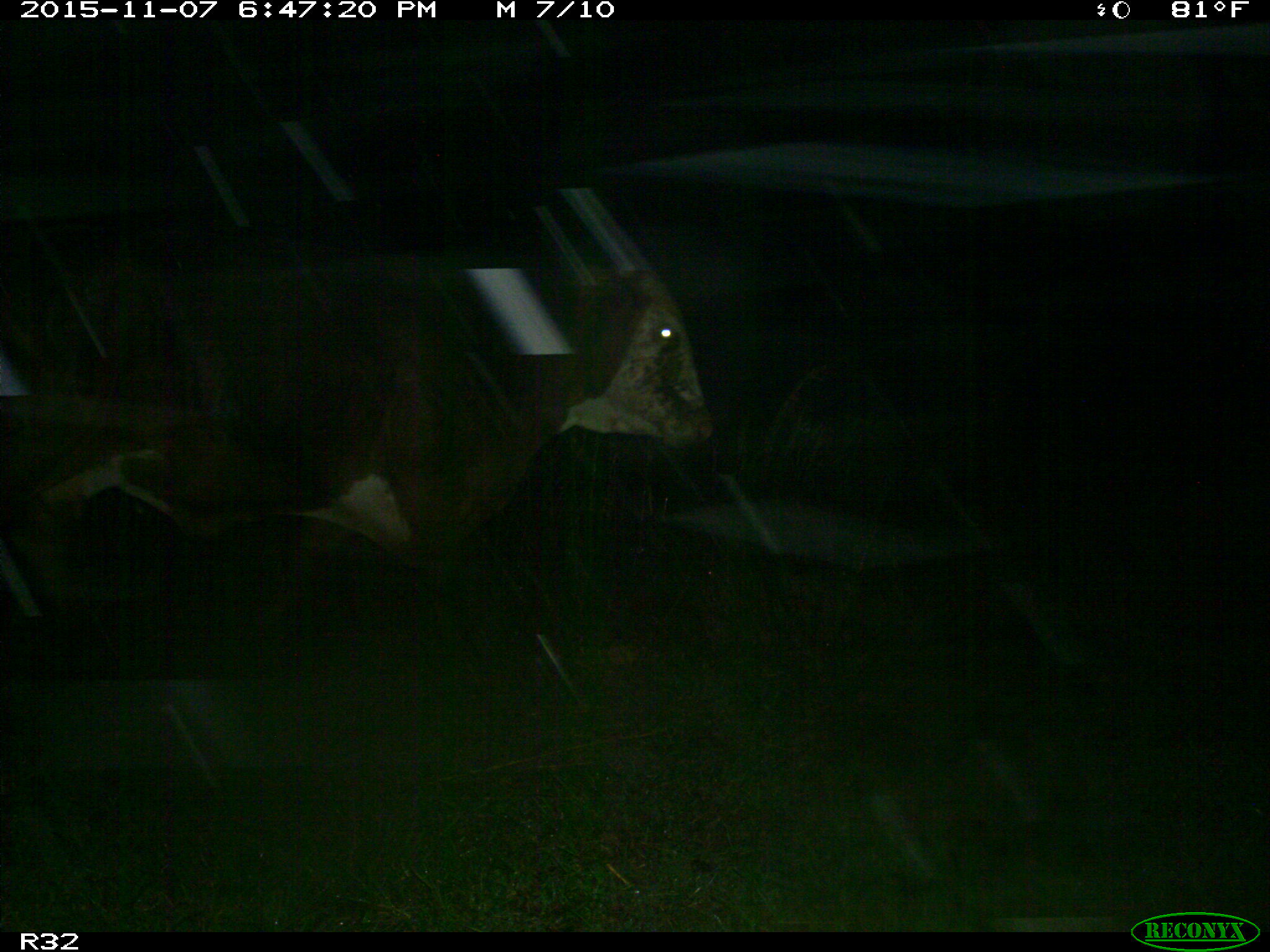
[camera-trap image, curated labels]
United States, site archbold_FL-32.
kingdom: Animalia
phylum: Chordata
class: Mammalia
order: Artiodactyla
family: Bovidae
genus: Bos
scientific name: Bos taurus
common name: domestic cow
Bos taurus (domestic cow).